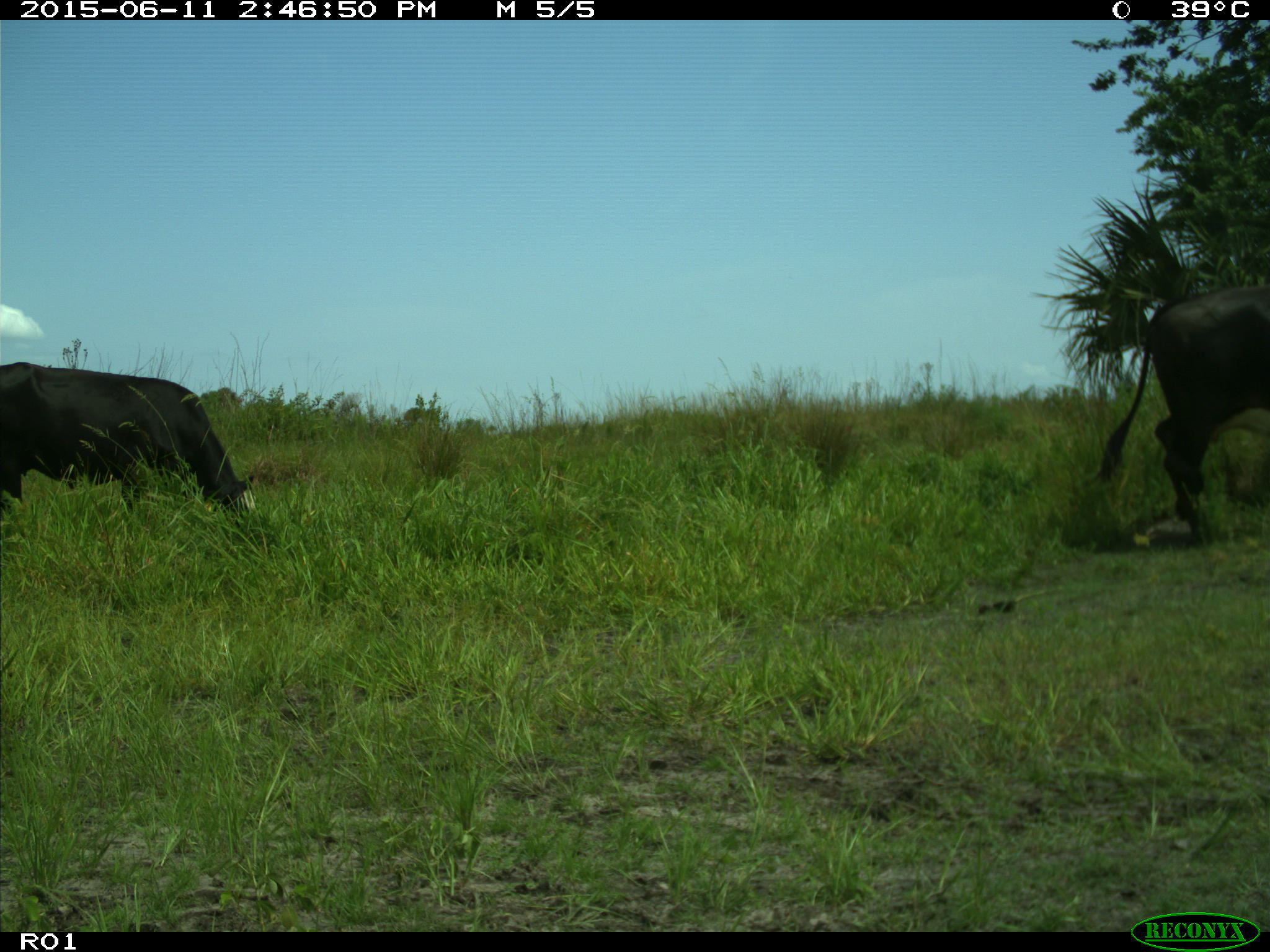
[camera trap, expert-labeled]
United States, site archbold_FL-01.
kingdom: Animalia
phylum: Chordata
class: Mammalia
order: Artiodactyla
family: Bovidae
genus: Bos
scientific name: Bos taurus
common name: domestic cow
Bos taurus (domestic cow).